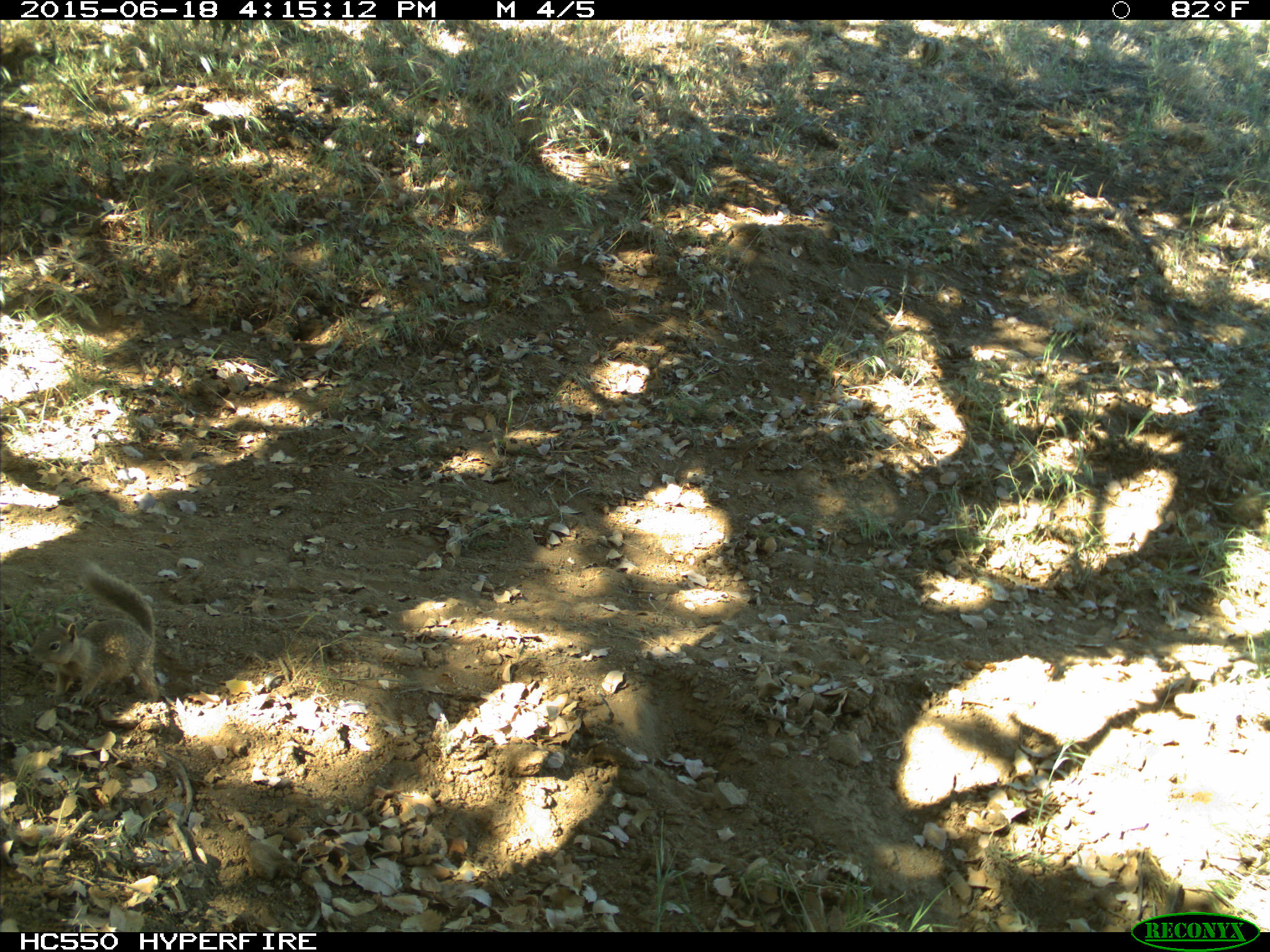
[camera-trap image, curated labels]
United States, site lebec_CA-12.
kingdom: Animalia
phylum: Chordata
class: Mammalia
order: Rodentia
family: Sciuridae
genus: Otospermophilus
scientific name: Otospermophilus beecheyi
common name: california ground squirrel